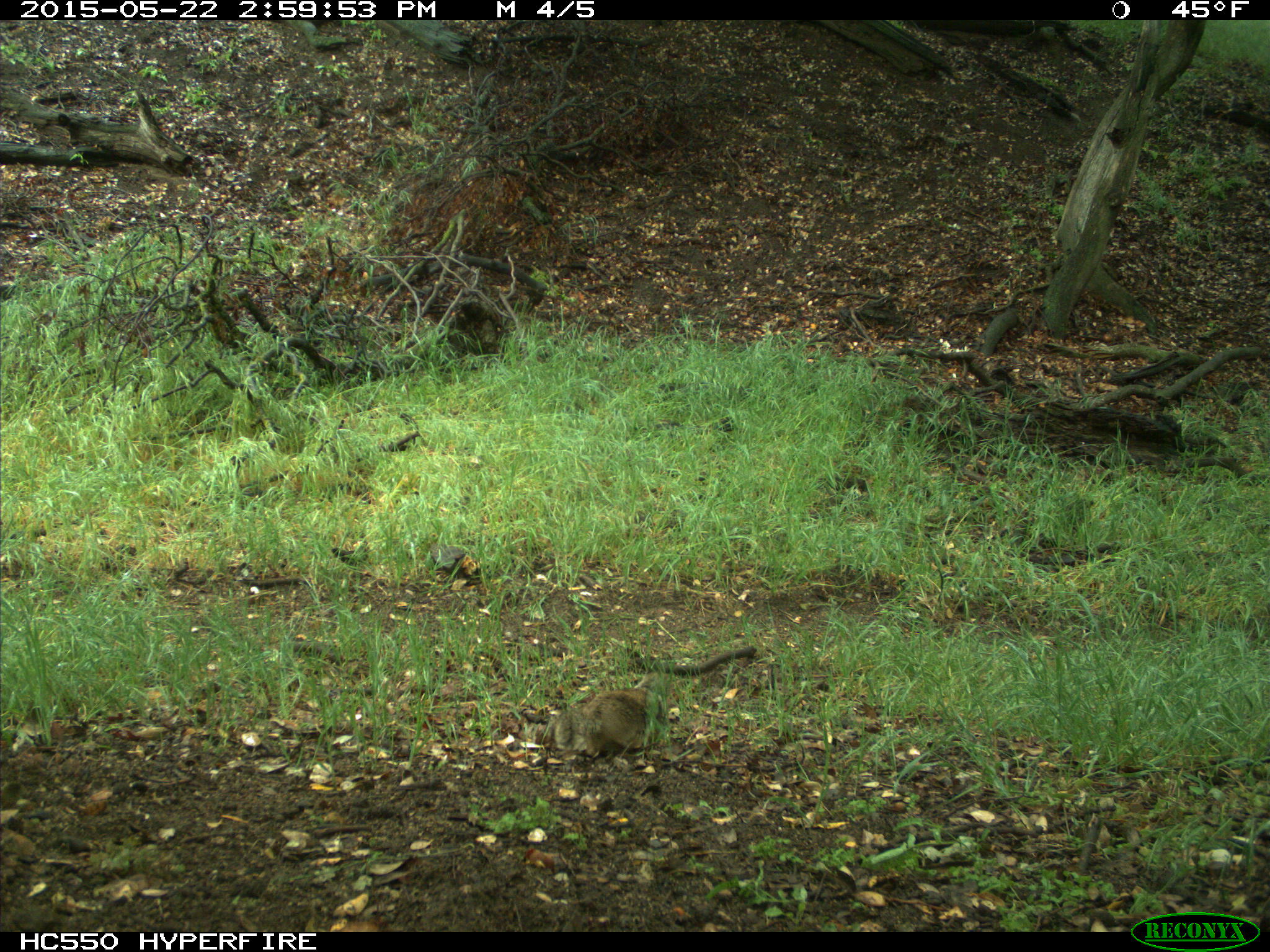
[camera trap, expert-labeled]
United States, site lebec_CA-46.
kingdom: Animalia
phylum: Chordata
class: Mammalia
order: Rodentia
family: Sciuridae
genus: Otospermophilus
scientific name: Otospermophilus beecheyi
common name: california ground squirrel